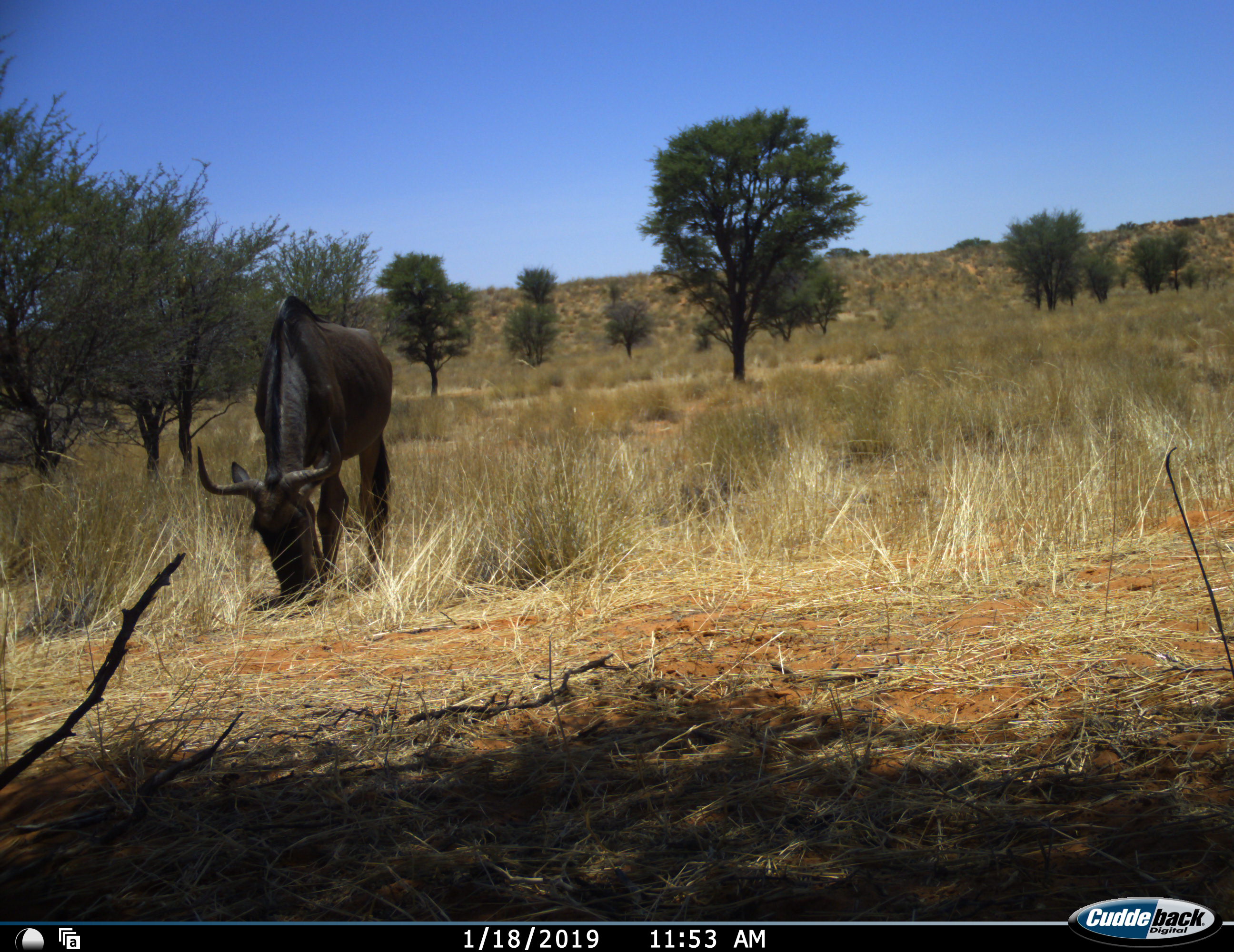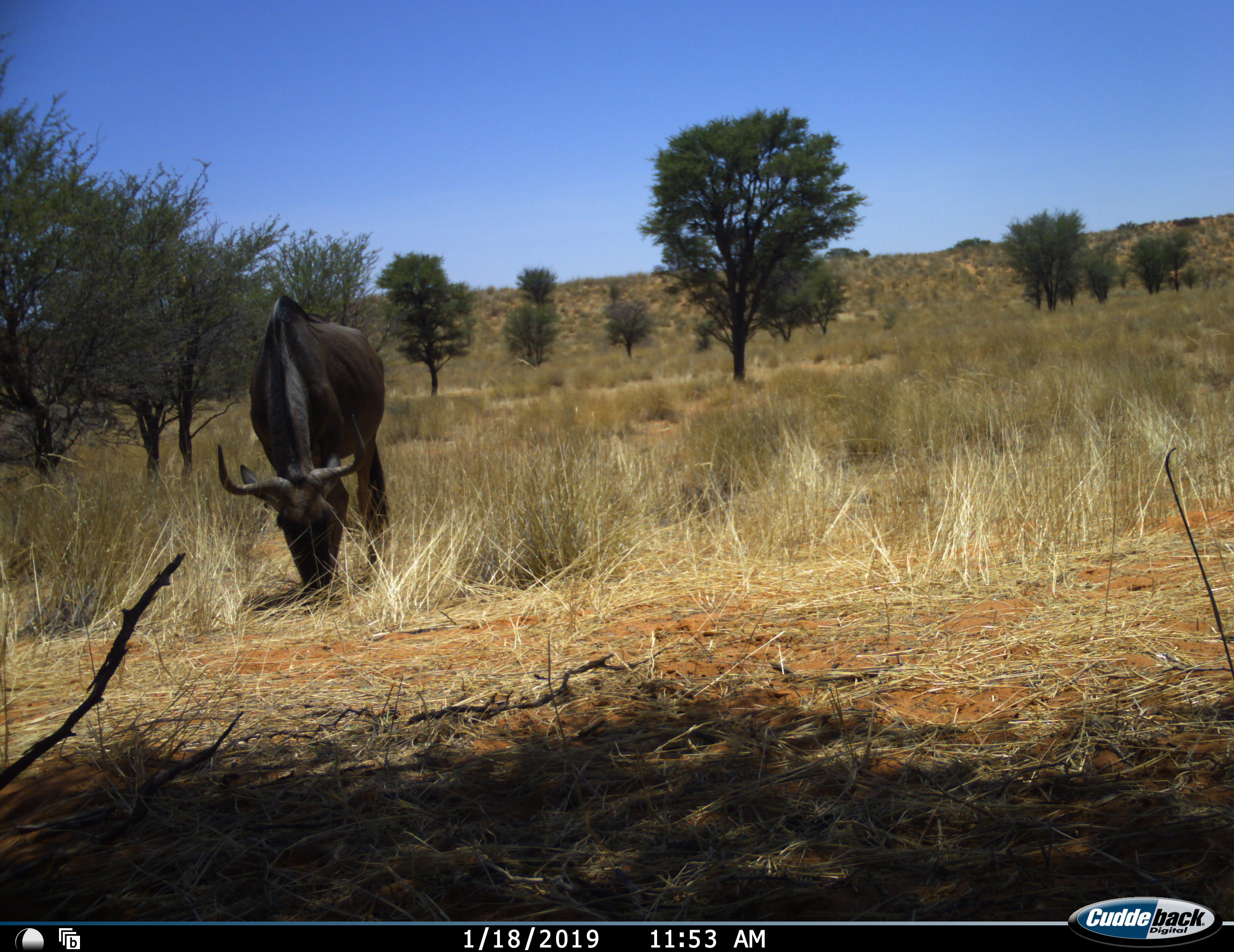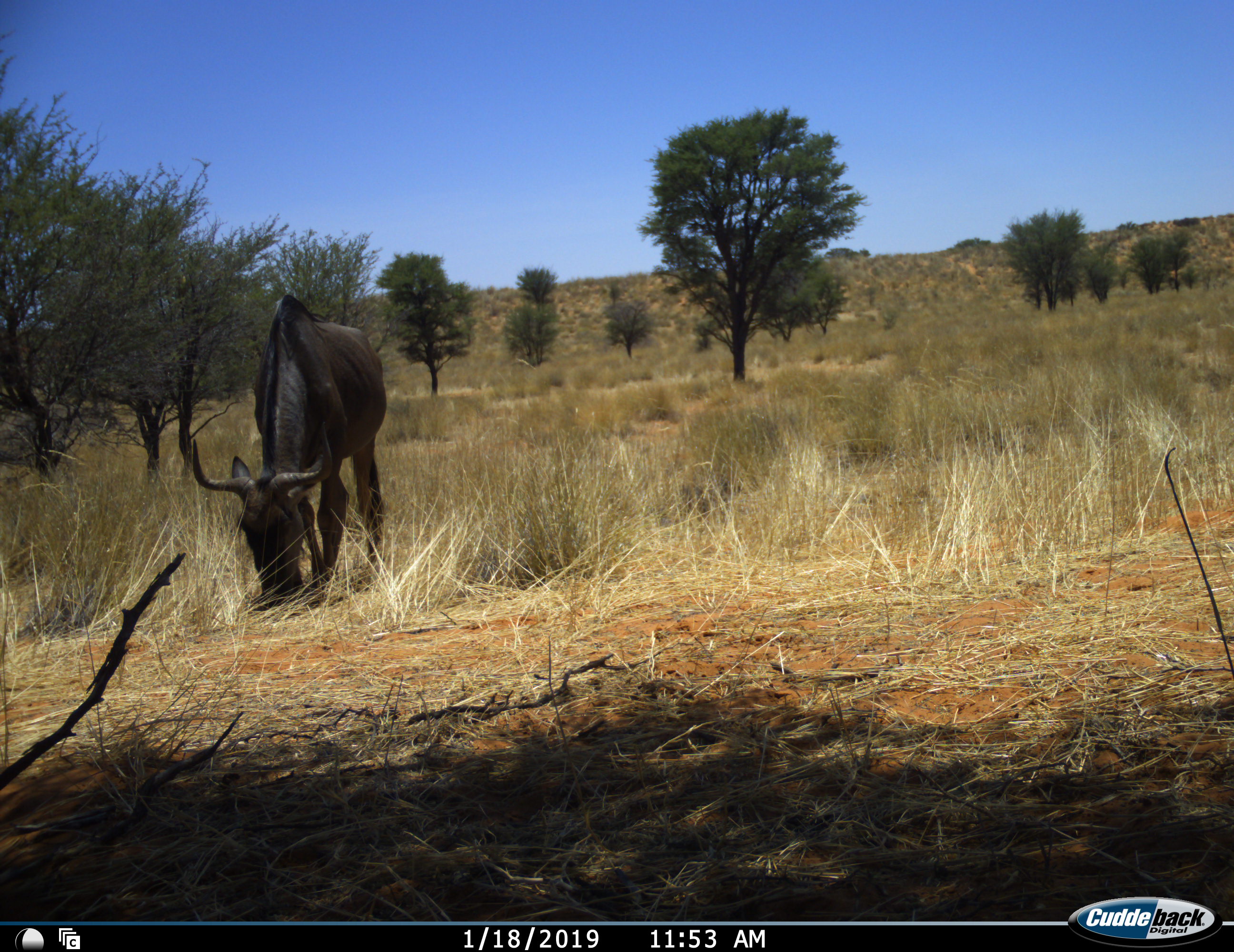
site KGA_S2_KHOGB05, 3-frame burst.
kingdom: Animalia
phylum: Chordata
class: Mammalia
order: Artiodactyla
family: Bovidae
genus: Connochaetes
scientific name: Connochaetes taurinus taurinus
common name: blue wildebeest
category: wildebeestblue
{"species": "wildebeestblue (blue wildebeest) (Connochaetes taurinus taurinus)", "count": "1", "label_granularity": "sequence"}